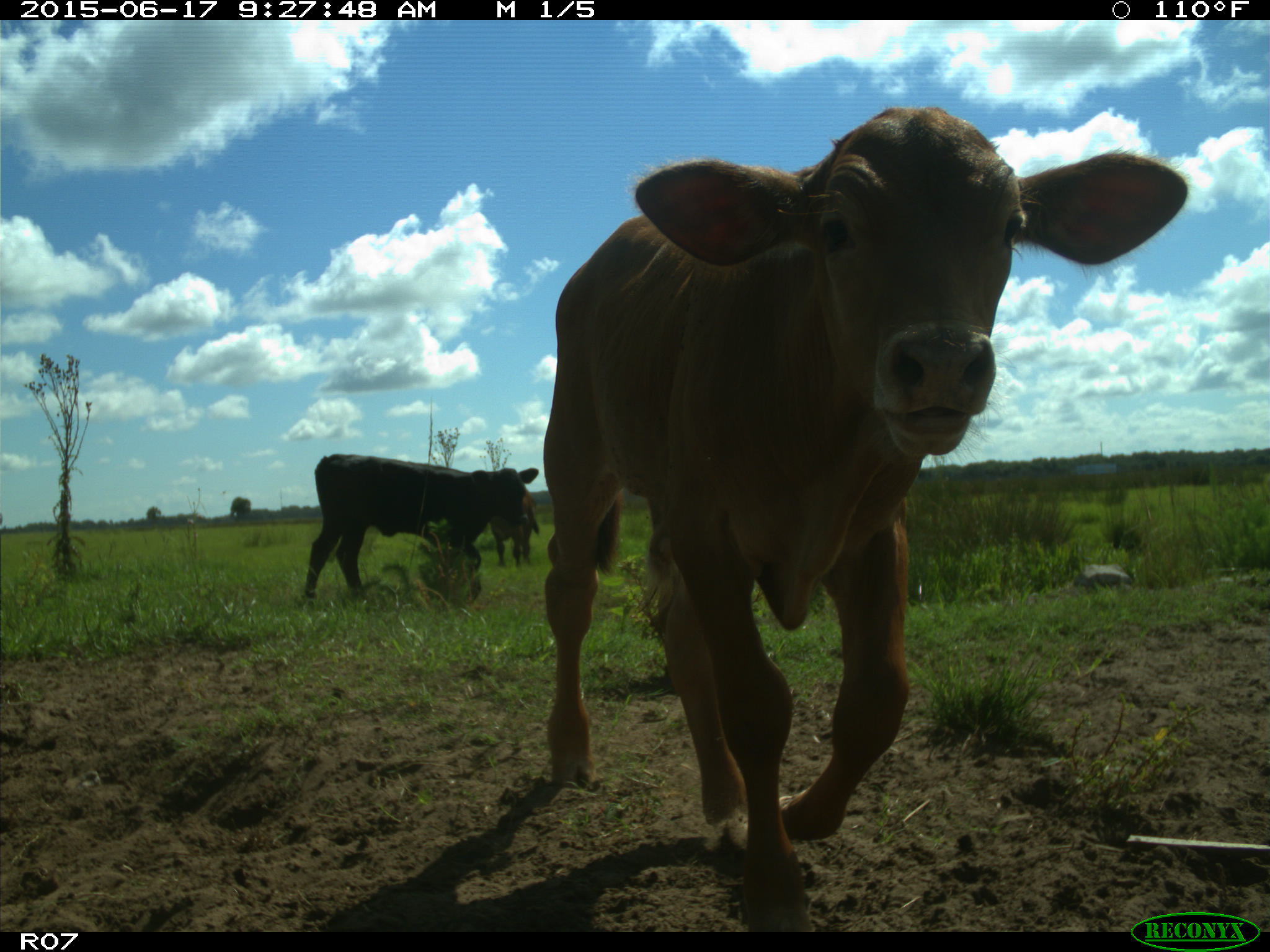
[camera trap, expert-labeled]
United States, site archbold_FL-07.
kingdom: Animalia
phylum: Chordata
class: Mammalia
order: Artiodactyla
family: Bovidae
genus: Bos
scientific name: Bos taurus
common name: domestic cow